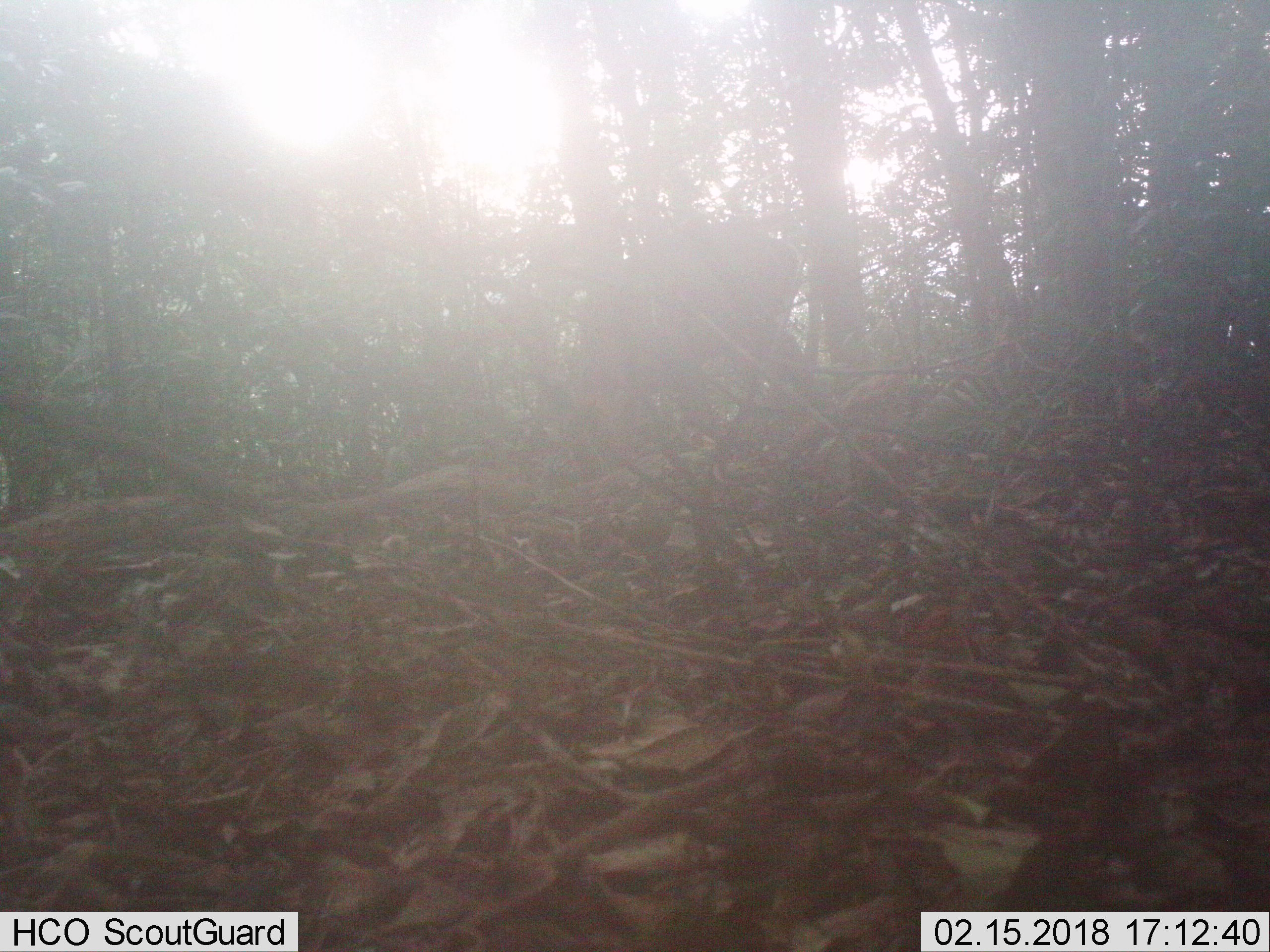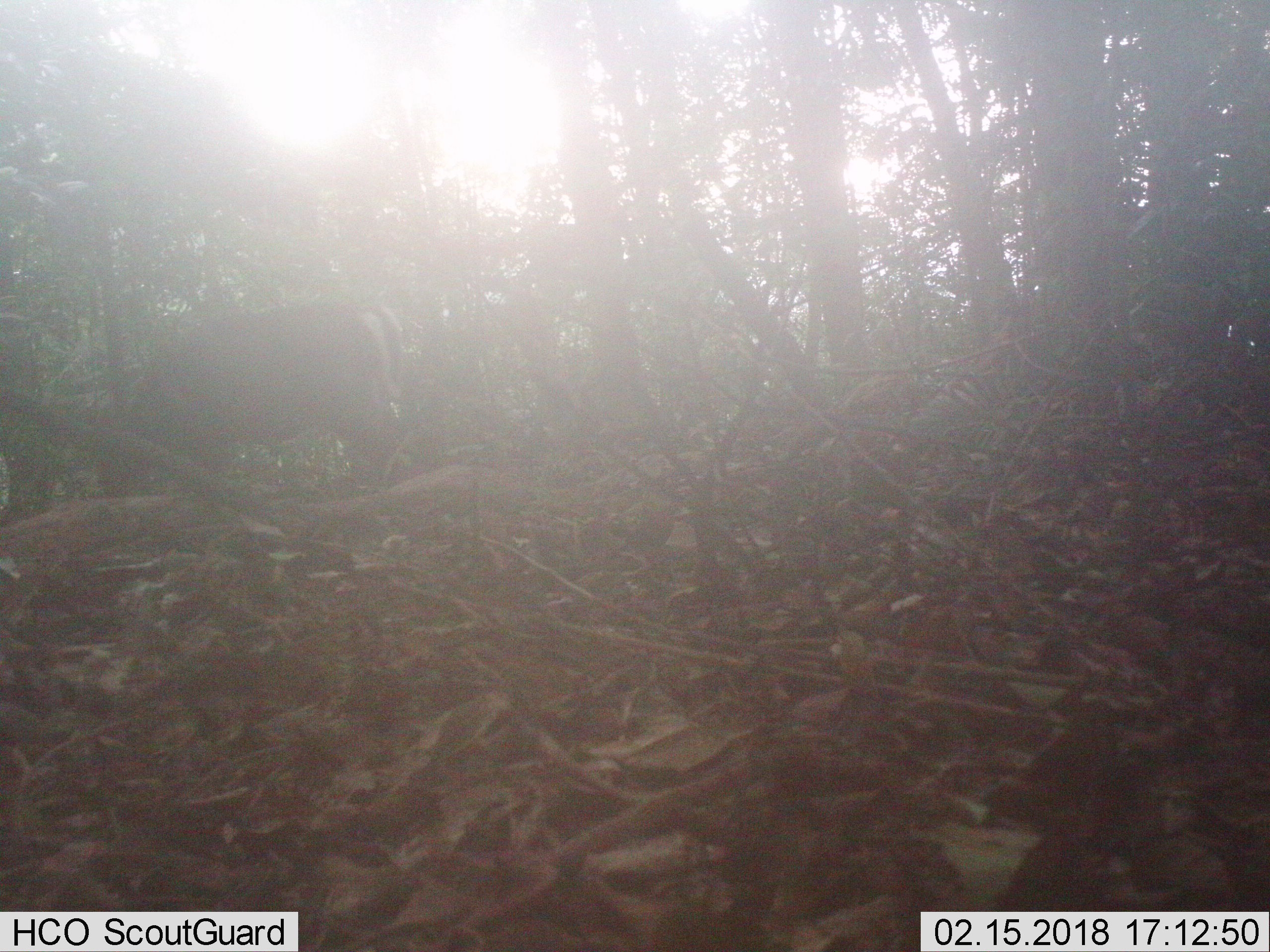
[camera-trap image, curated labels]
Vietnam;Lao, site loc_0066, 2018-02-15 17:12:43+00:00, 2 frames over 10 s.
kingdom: Animalia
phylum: Chordata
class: Mammalia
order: Artiodactyla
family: Cervidae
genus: Muntiacus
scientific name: Muntiacus rooseveltorum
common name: roosevelt's muntjac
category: roosevelts muntjac group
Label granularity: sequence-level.